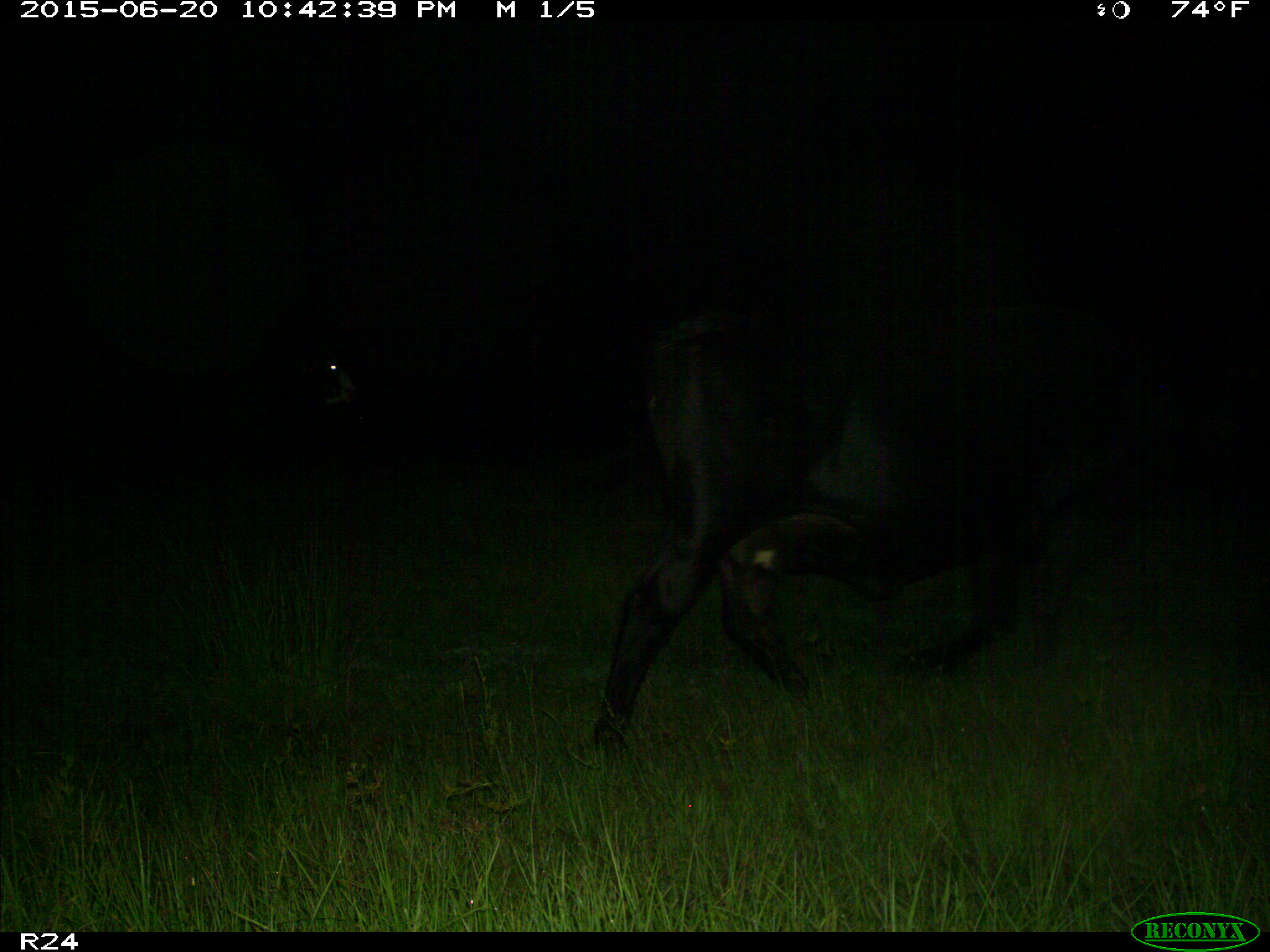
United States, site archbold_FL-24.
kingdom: Animalia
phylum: Chordata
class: Mammalia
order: Artiodactyla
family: Bovidae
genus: Bos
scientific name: Bos taurus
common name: domestic cow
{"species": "Bos taurus (domestic cow)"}